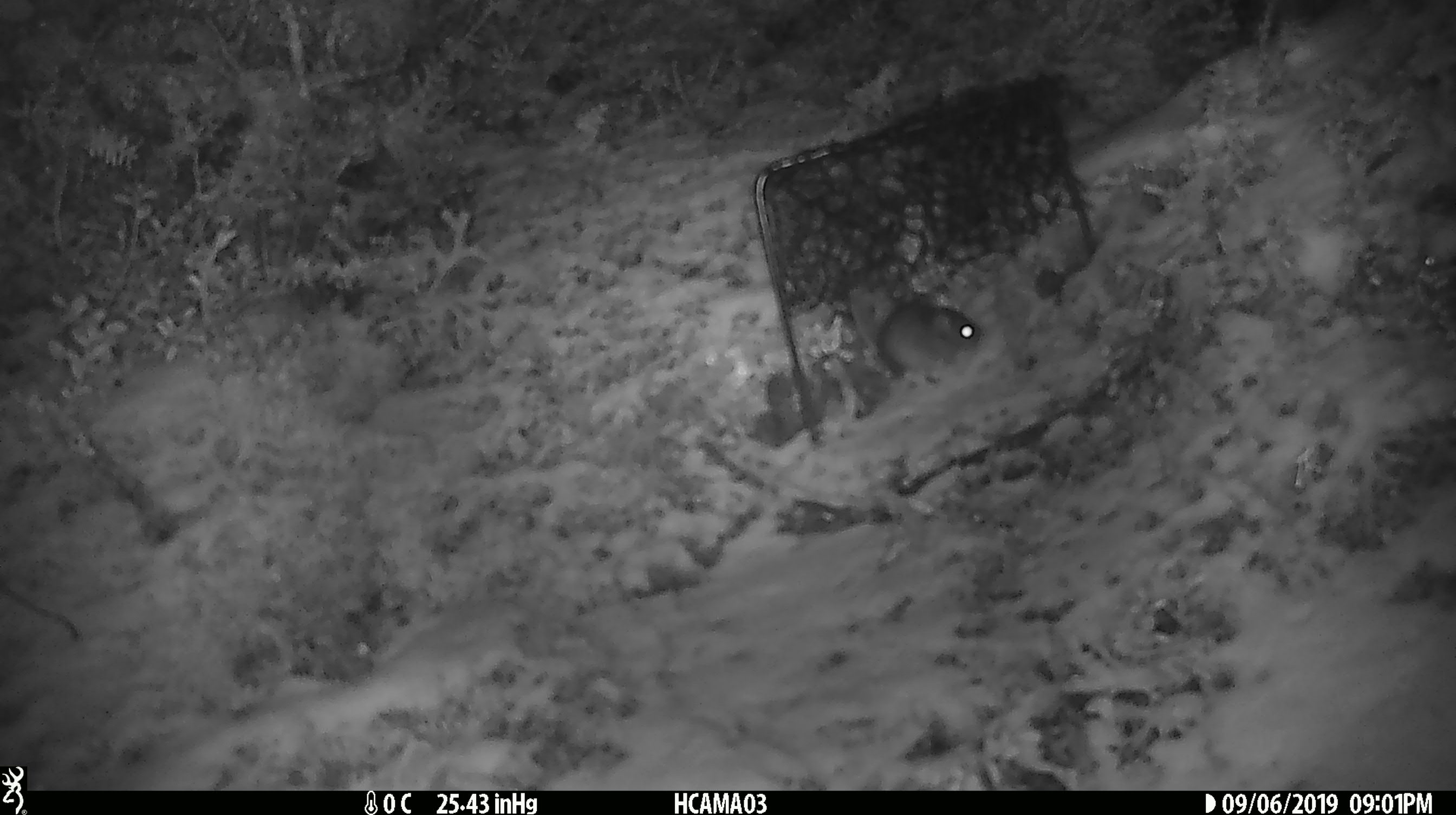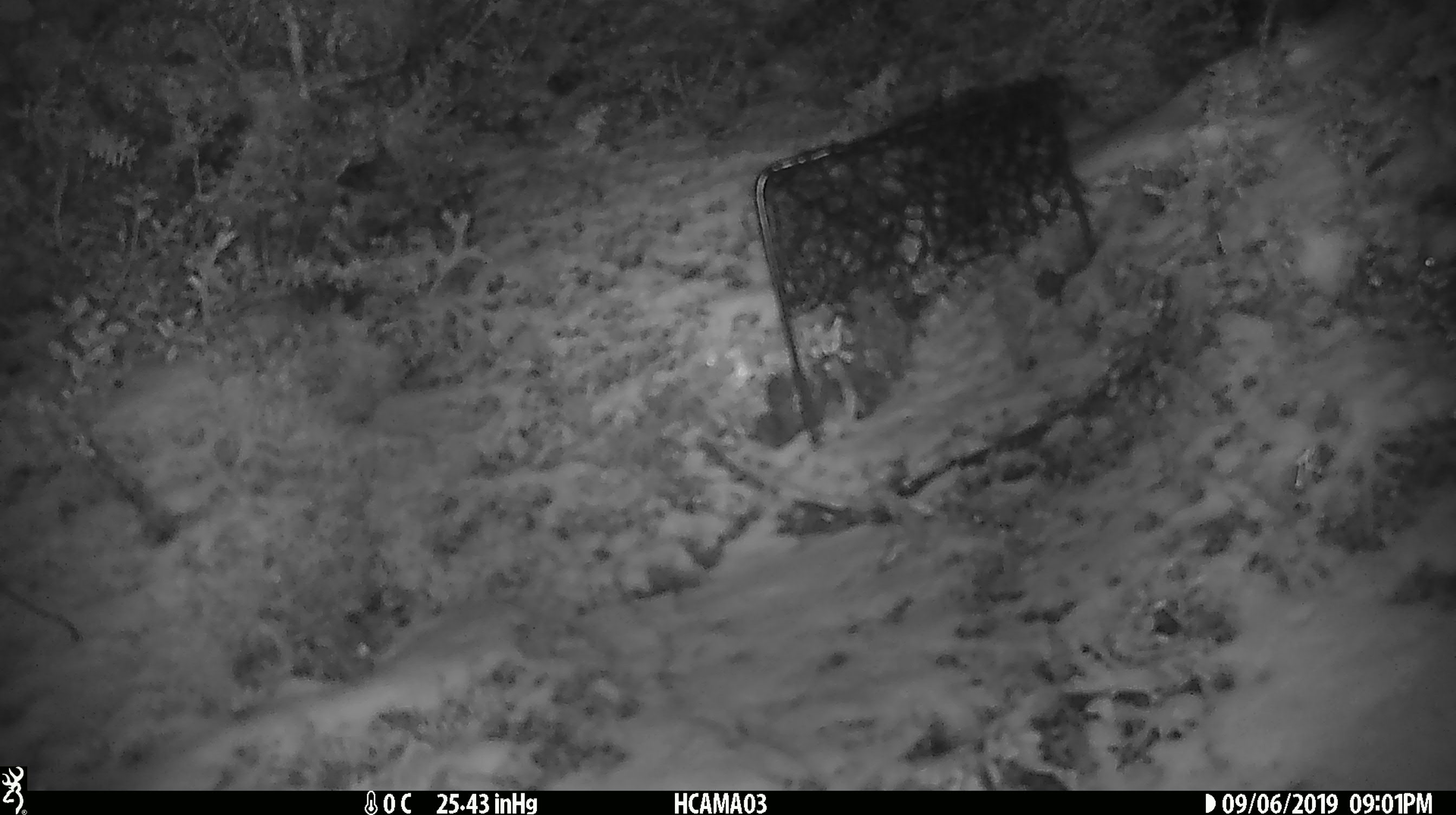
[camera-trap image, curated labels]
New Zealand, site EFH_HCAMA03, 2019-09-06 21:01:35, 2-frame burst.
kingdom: Animalia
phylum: Chordata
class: Mammalia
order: Rodentia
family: Muridae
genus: Mus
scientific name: Mus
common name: mouse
Mouse (Mus).